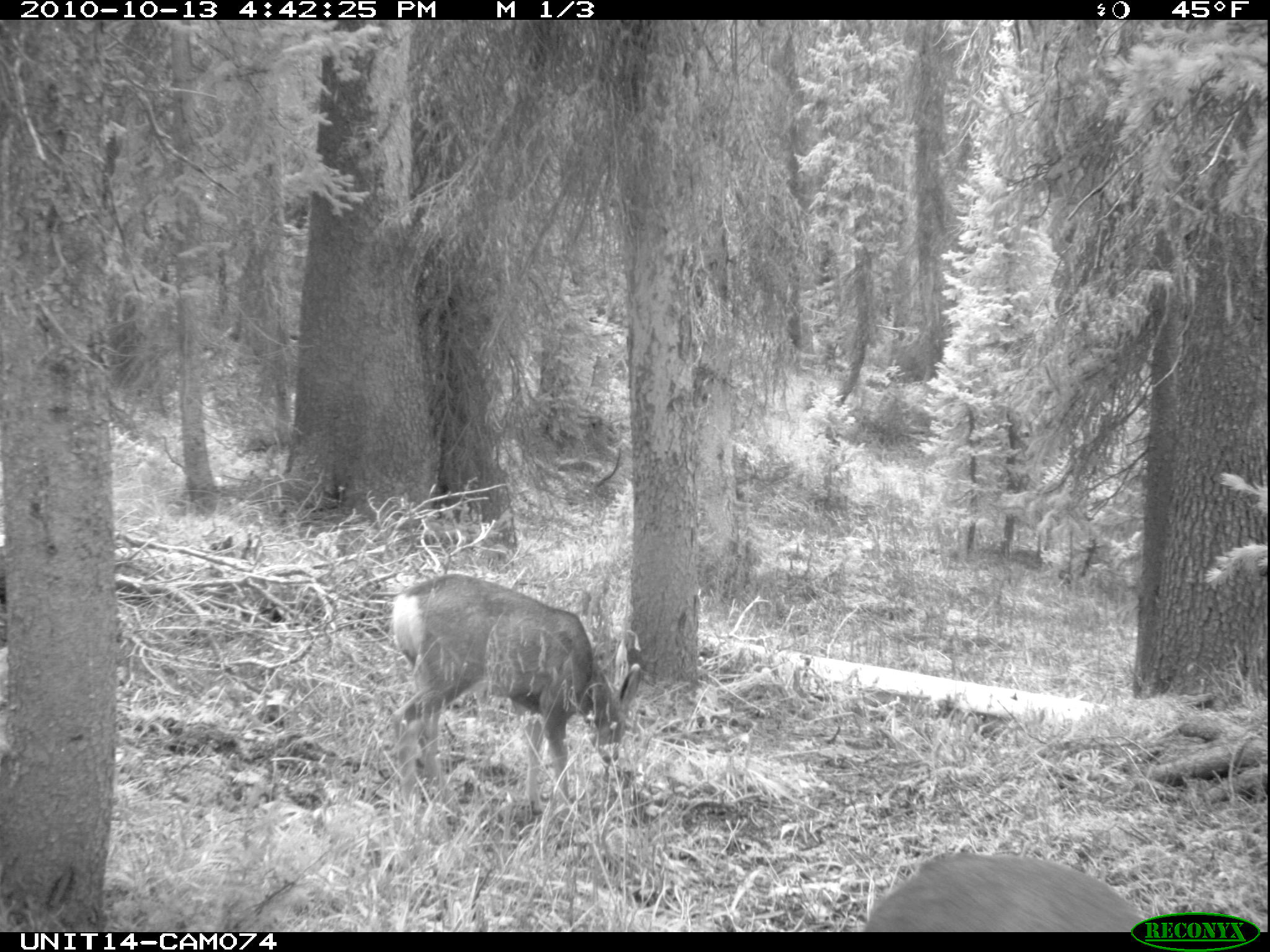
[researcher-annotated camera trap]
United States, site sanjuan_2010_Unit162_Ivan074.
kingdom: Animalia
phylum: Chordata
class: Mammalia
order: Artiodactyla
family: Cervidae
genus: Odocoileus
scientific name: Odocoileus hemionus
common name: mule deer